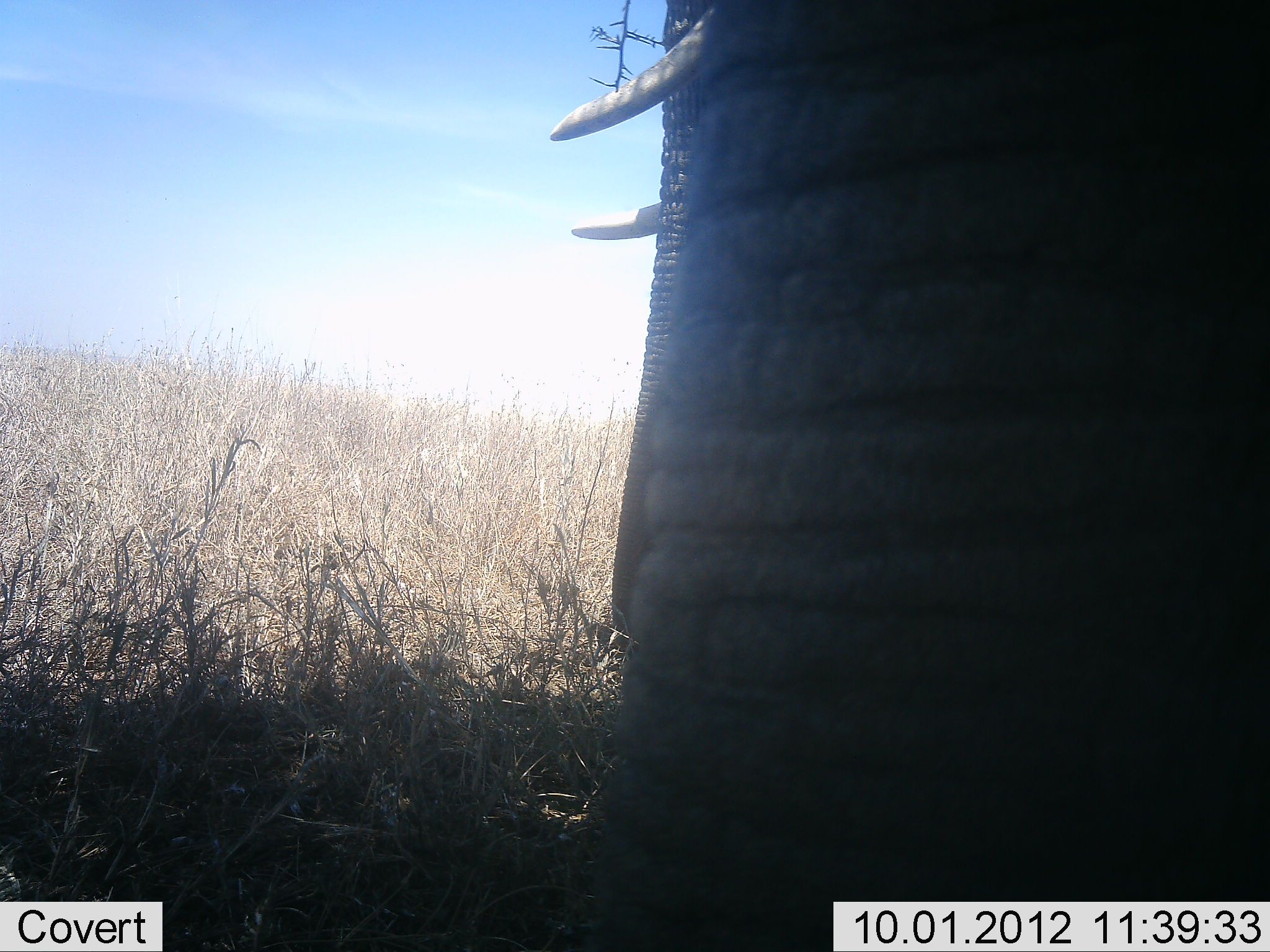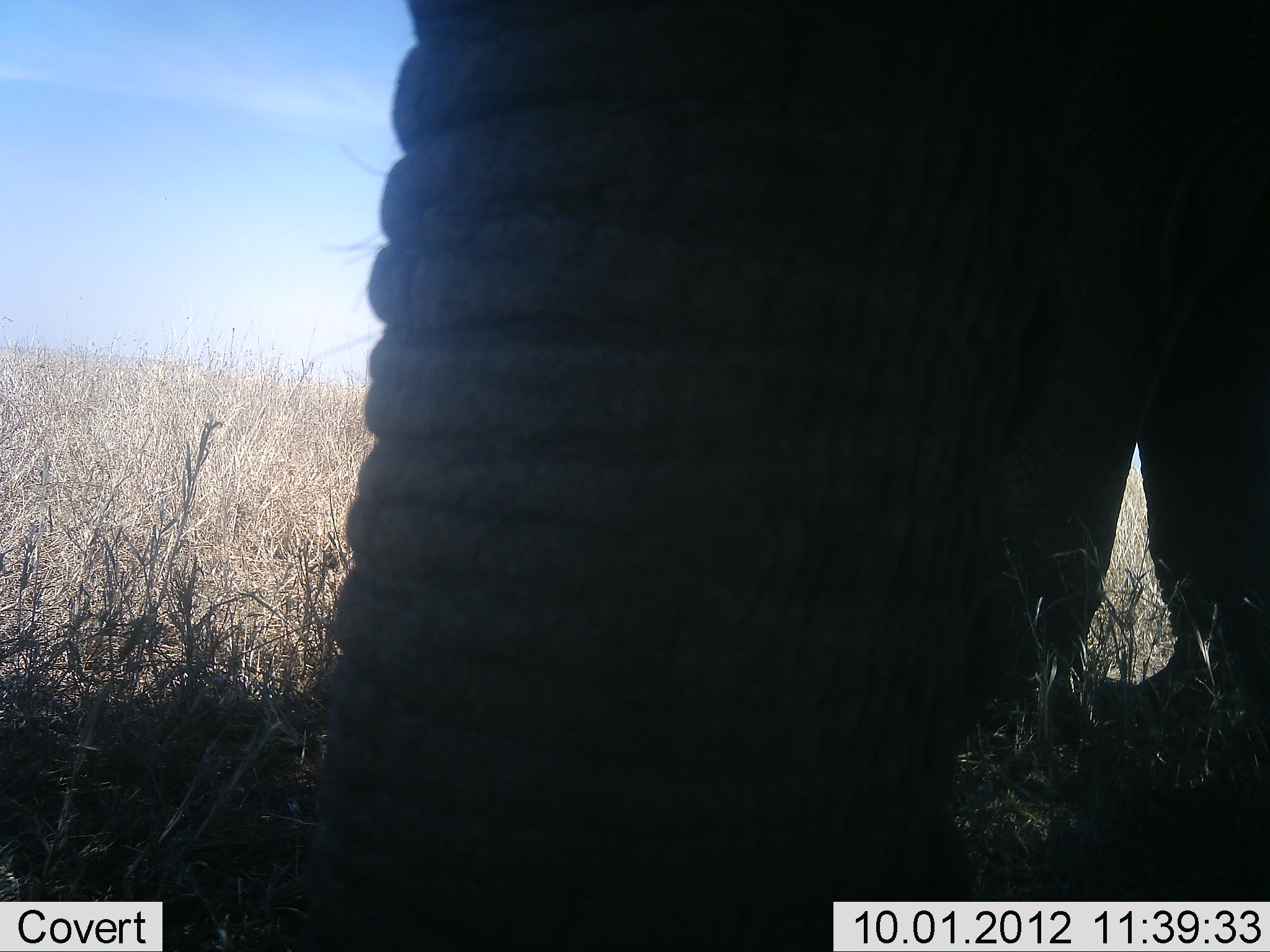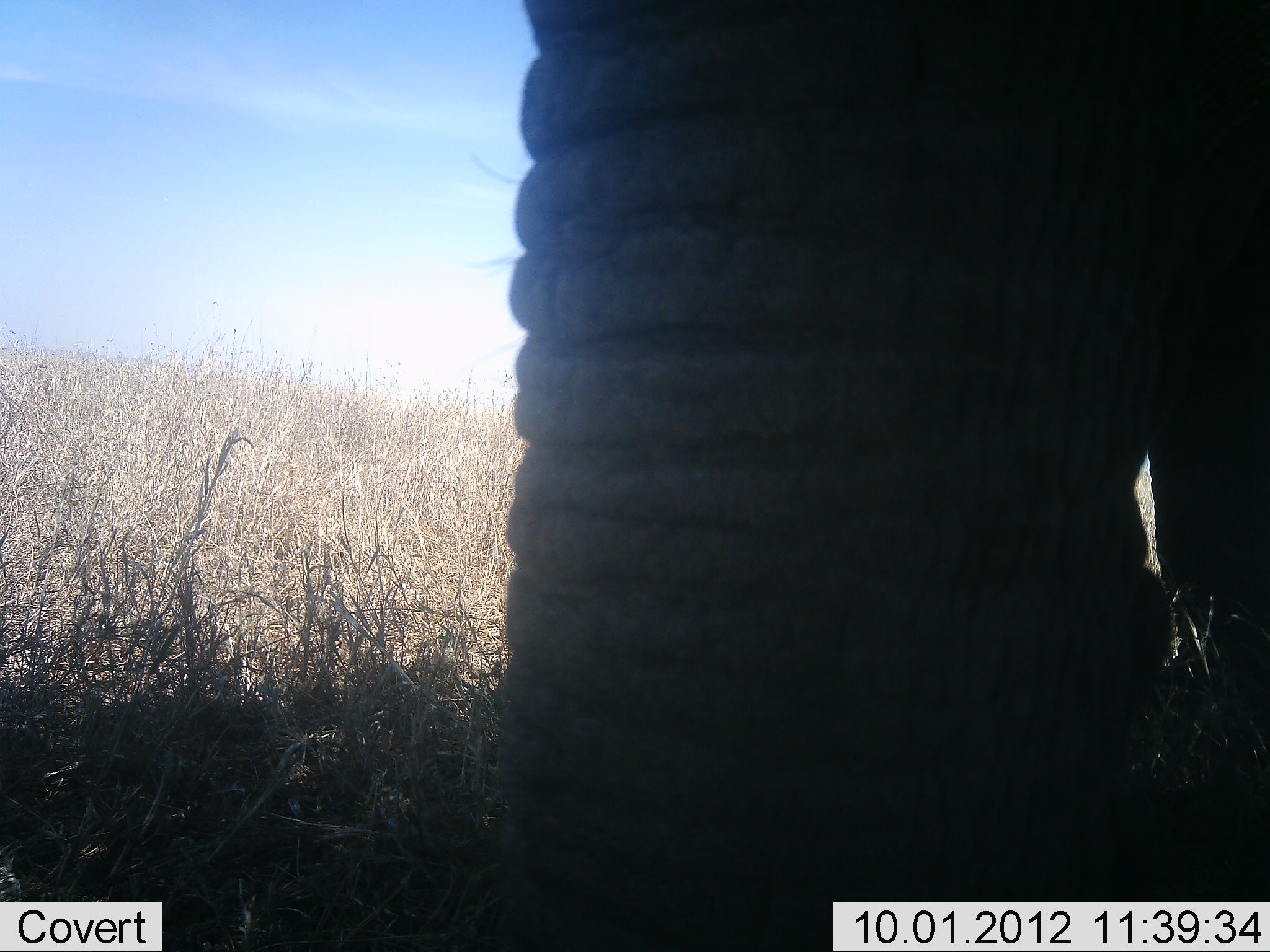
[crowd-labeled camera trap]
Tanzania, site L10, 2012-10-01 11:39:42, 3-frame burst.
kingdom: Animalia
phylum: Chordata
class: Mammalia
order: Proboscidea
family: Elephantidae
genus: Loxodonta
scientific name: Loxodonta africana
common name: african bush elephant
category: elephant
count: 1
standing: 60%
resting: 0%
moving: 20%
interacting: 0%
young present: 0%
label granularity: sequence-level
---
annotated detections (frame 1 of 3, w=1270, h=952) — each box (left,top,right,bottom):
animal: (549,1,1269,952)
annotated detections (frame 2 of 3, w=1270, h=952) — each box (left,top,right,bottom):
animal: (313,0,1269,951)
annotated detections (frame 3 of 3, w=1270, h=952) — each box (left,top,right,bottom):
animal: (482,0,1270,952)